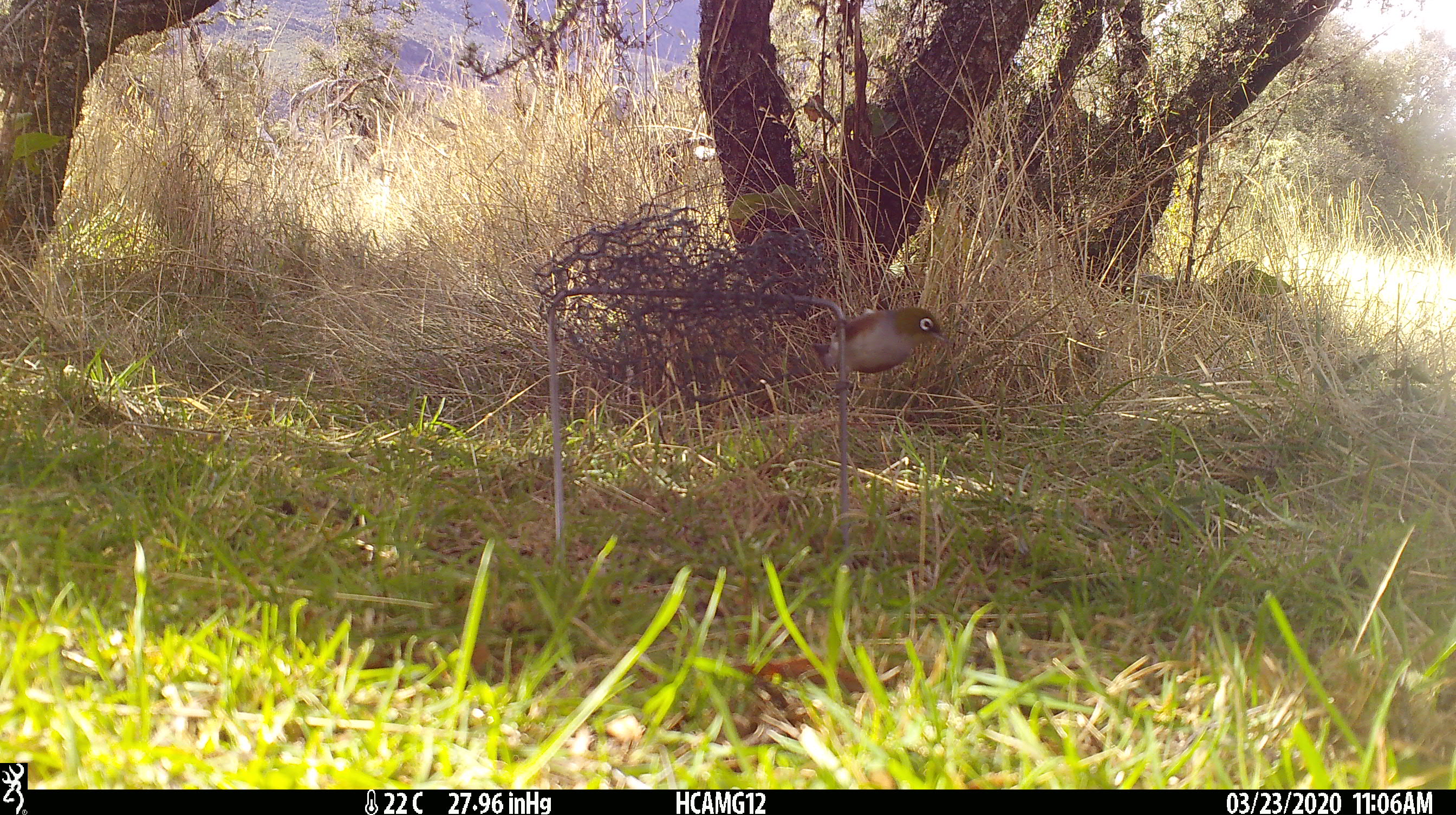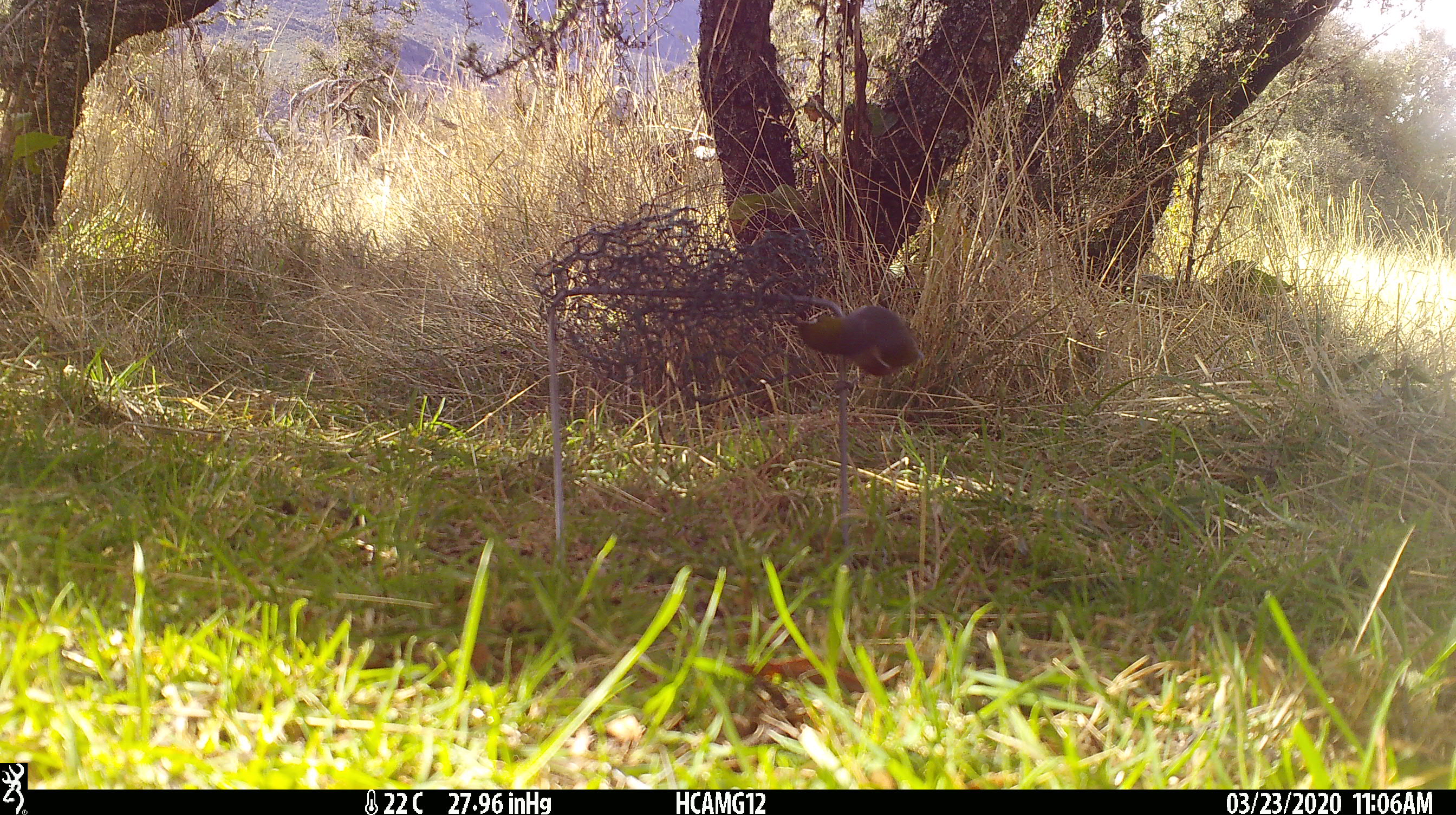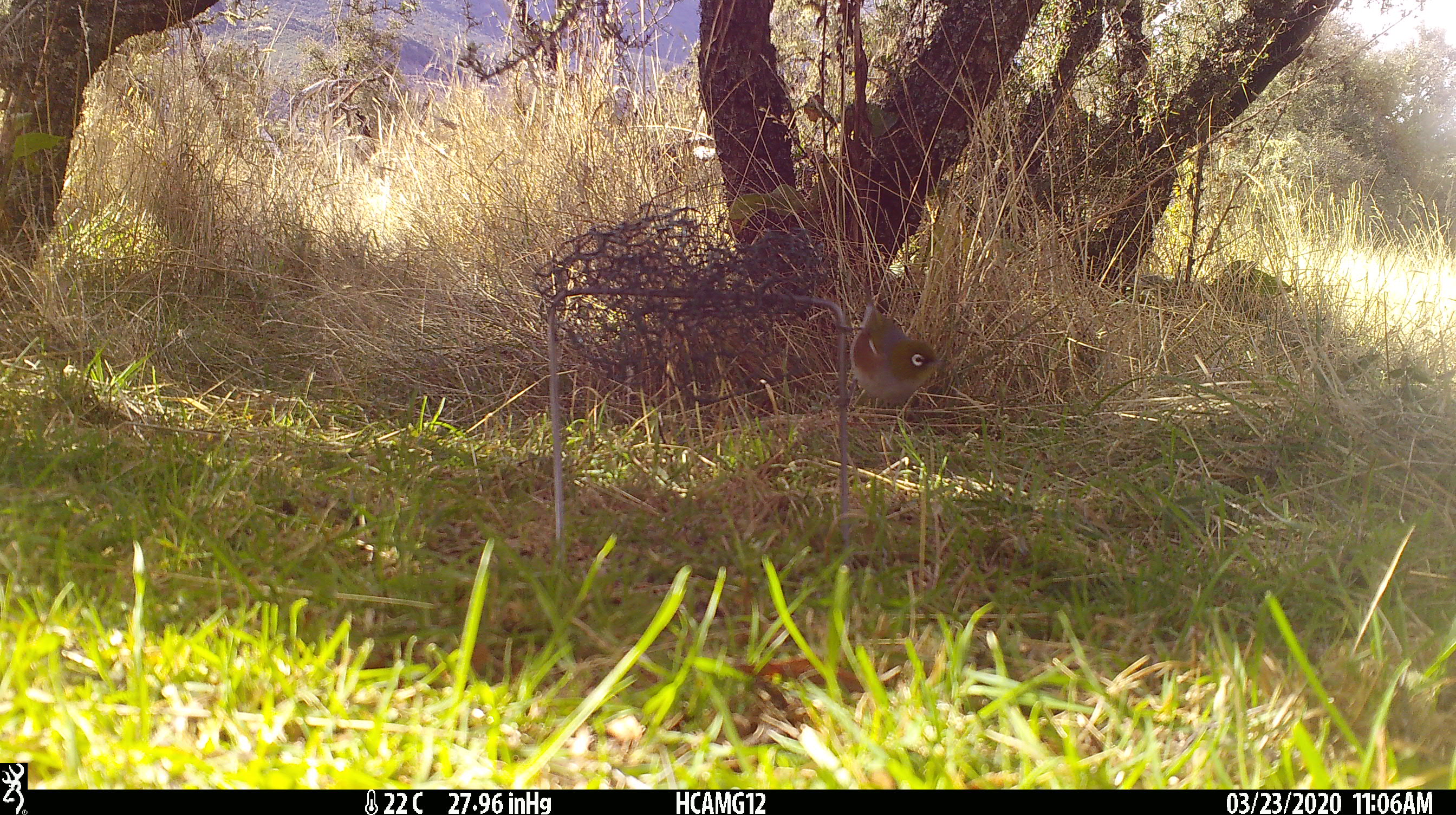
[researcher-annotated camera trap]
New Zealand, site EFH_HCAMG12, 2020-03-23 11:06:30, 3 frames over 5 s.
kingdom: Animalia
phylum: Chordata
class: Aves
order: Passeriformes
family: Zosteropidae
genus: Zosterops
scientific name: Zosterops lateralis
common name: silvereye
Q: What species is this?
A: Silvereye (Zosterops lateralis).